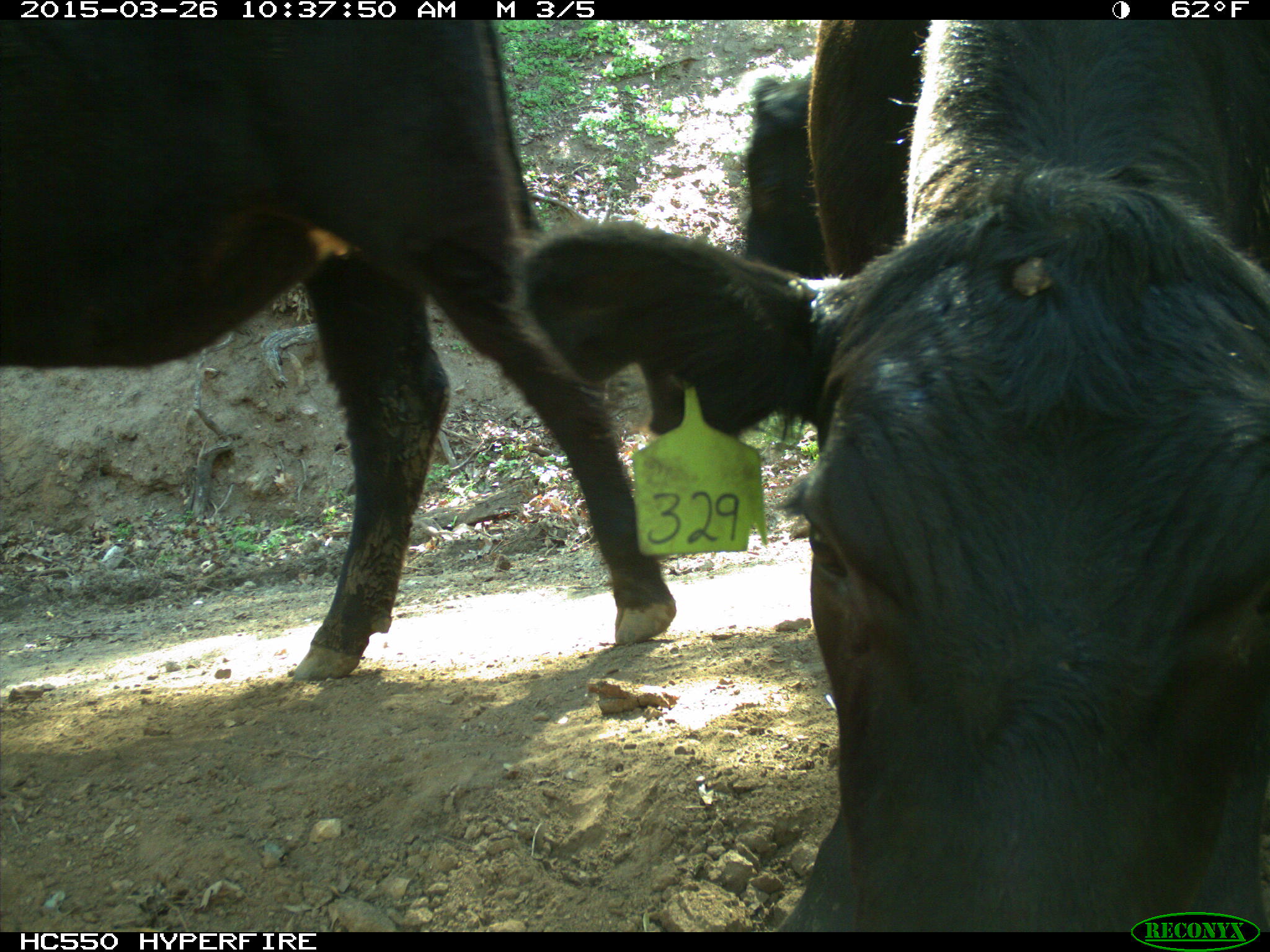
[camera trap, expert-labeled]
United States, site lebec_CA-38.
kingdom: Animalia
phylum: Chordata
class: Mammalia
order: Artiodactyla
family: Bovidae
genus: Bos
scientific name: Bos taurus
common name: domestic cow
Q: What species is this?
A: Bos taurus (domestic cow).